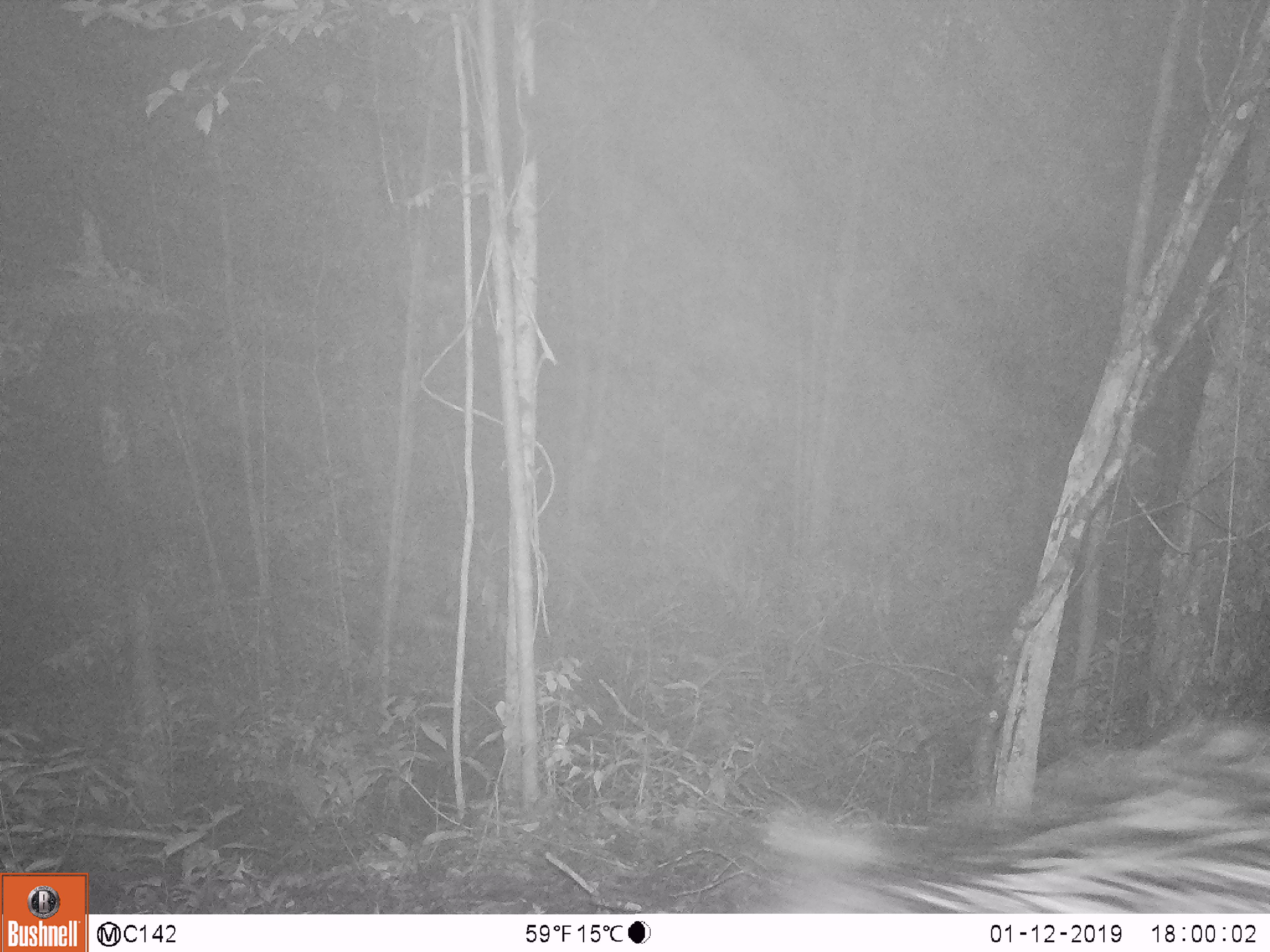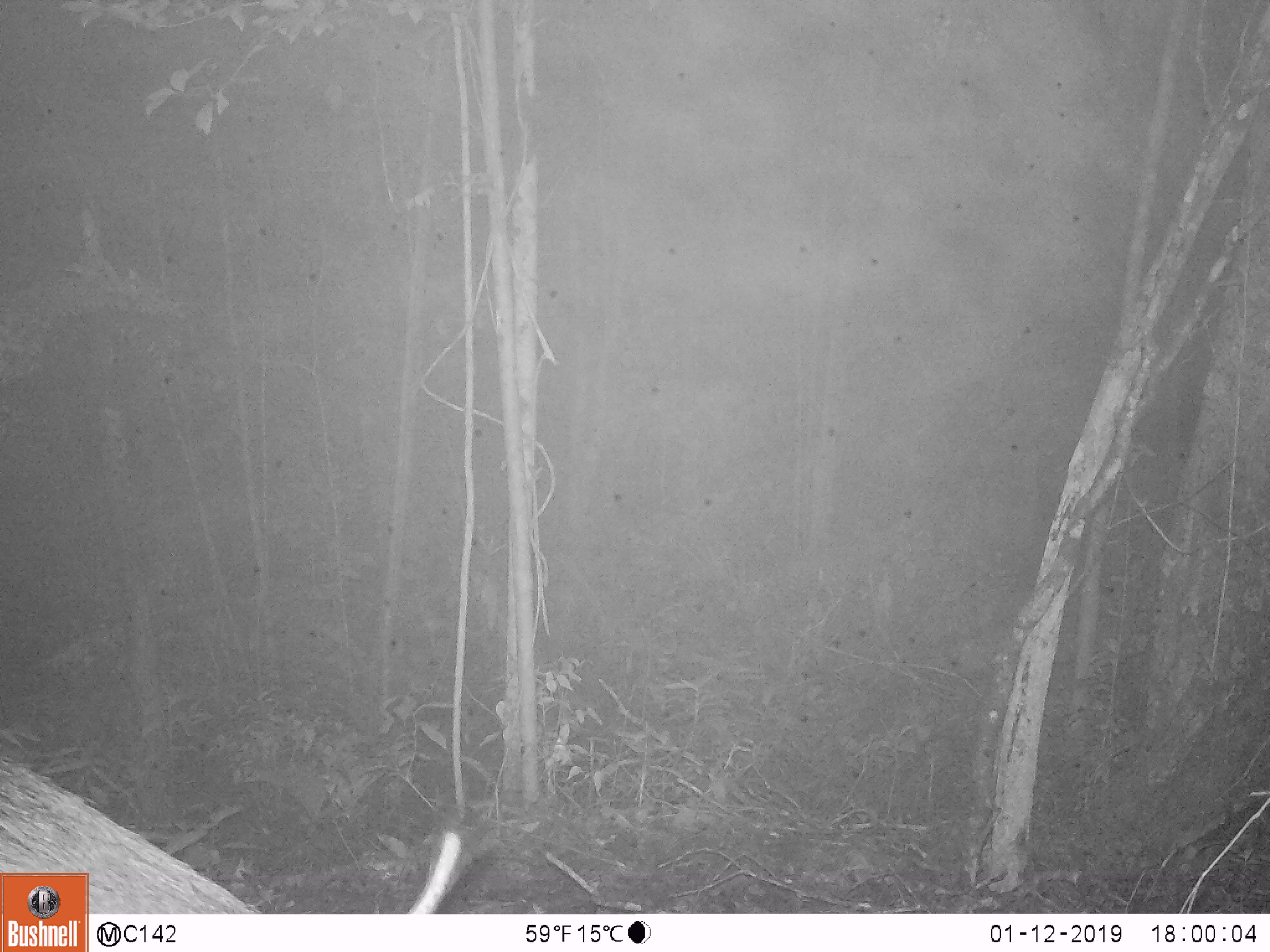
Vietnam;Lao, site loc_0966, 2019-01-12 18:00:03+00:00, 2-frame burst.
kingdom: Animalia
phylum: Chordata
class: Mammalia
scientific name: Mammalia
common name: mammal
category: unidentified mammal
Unidentified mammal (mammal) (Mammalia). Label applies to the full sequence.